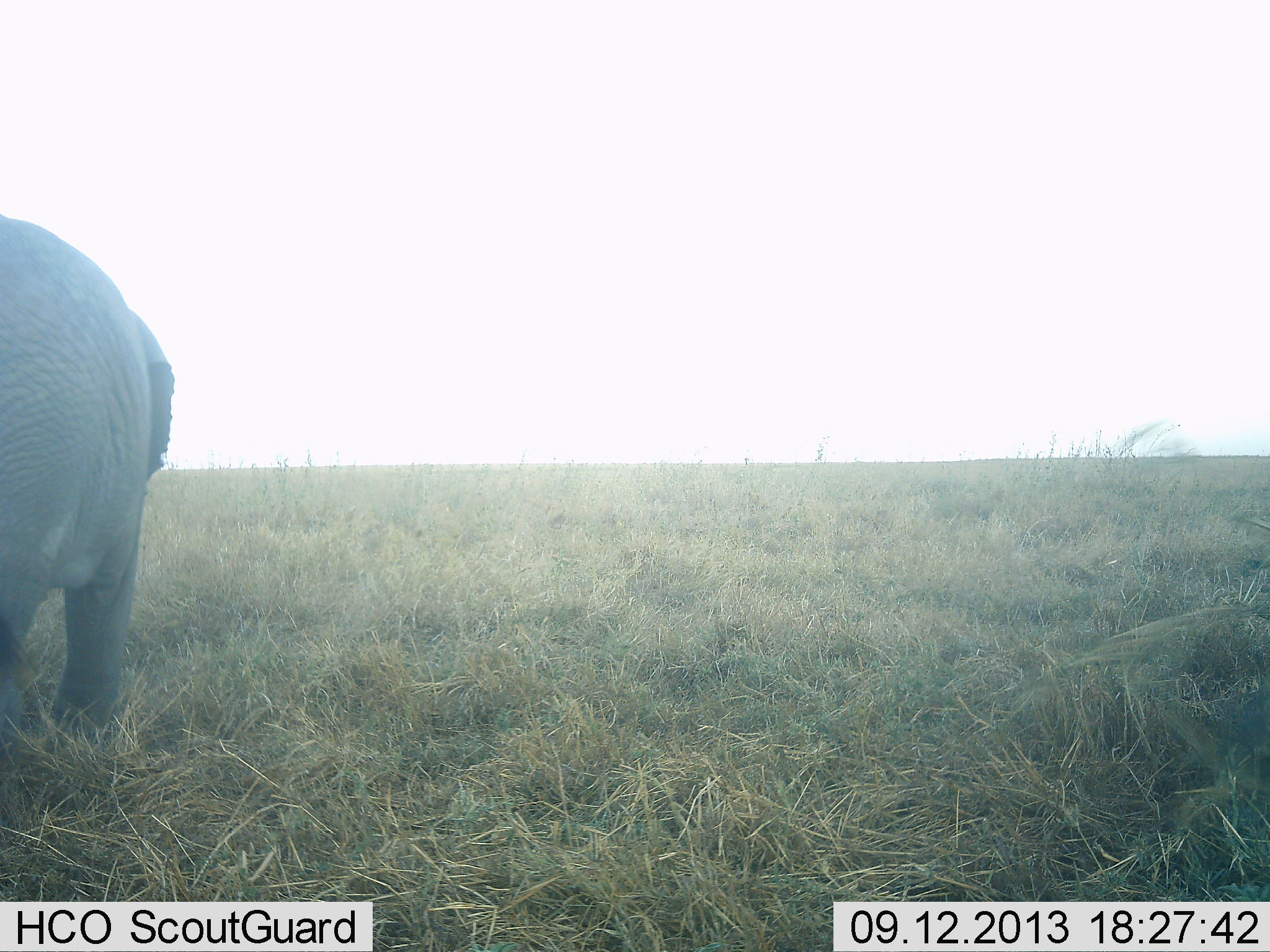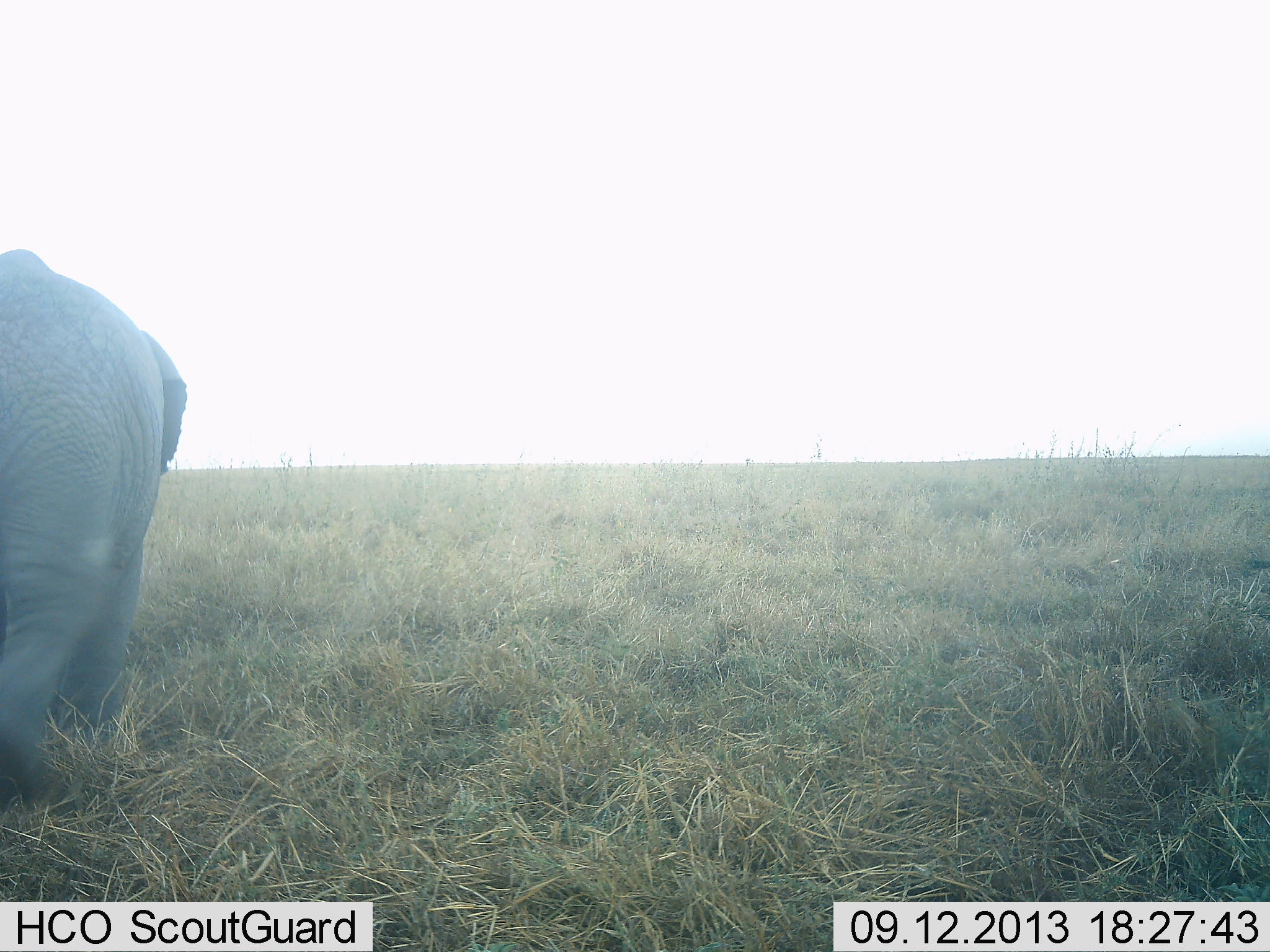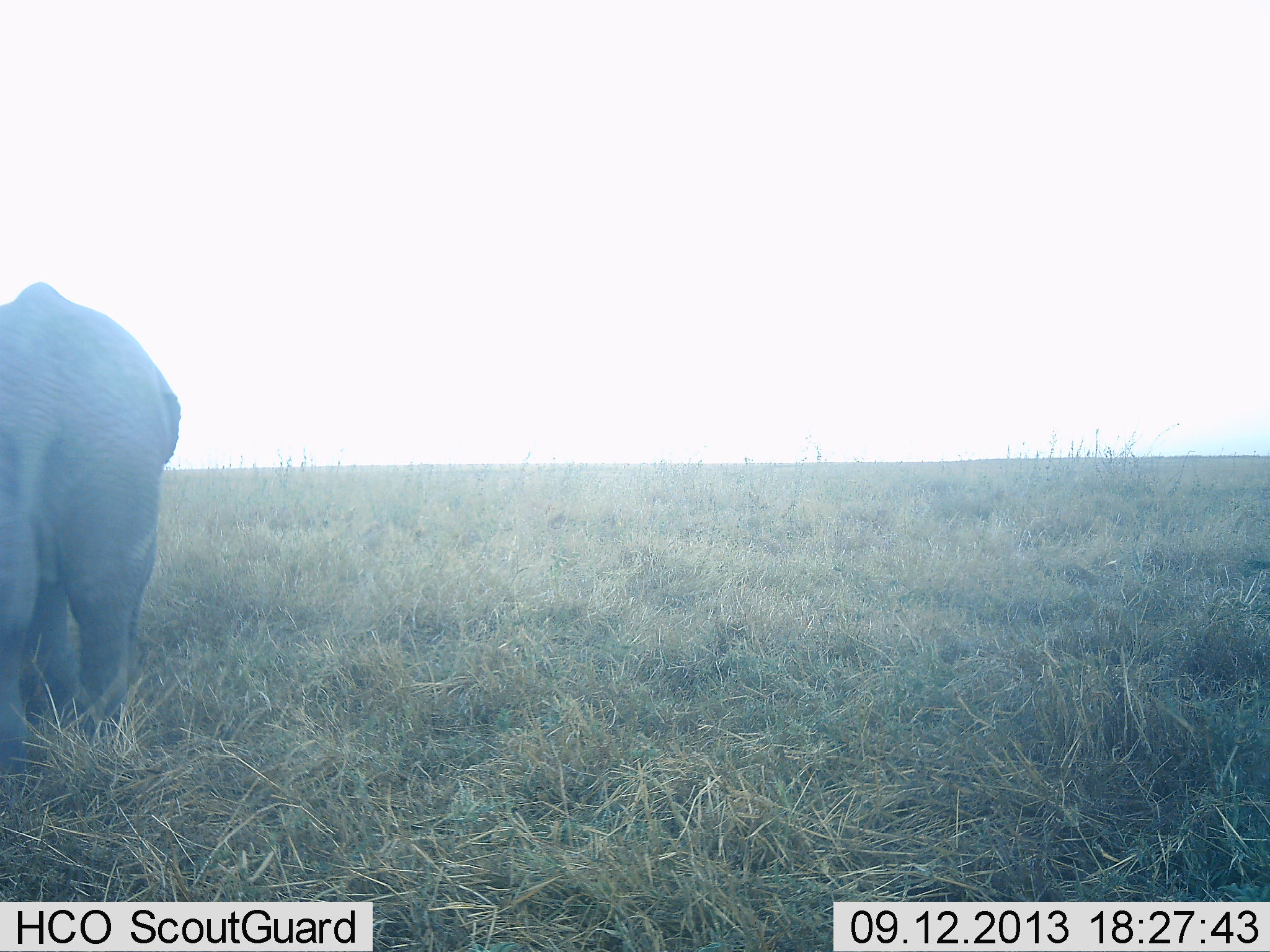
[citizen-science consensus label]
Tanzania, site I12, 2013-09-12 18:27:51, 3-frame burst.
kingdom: Animalia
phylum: Chordata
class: Mammalia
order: Proboscidea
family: Elephantidae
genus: Loxodonta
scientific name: Loxodonta africana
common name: african bush elephant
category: elephant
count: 1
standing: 6%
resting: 0%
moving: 94%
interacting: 0%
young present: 12%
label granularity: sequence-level